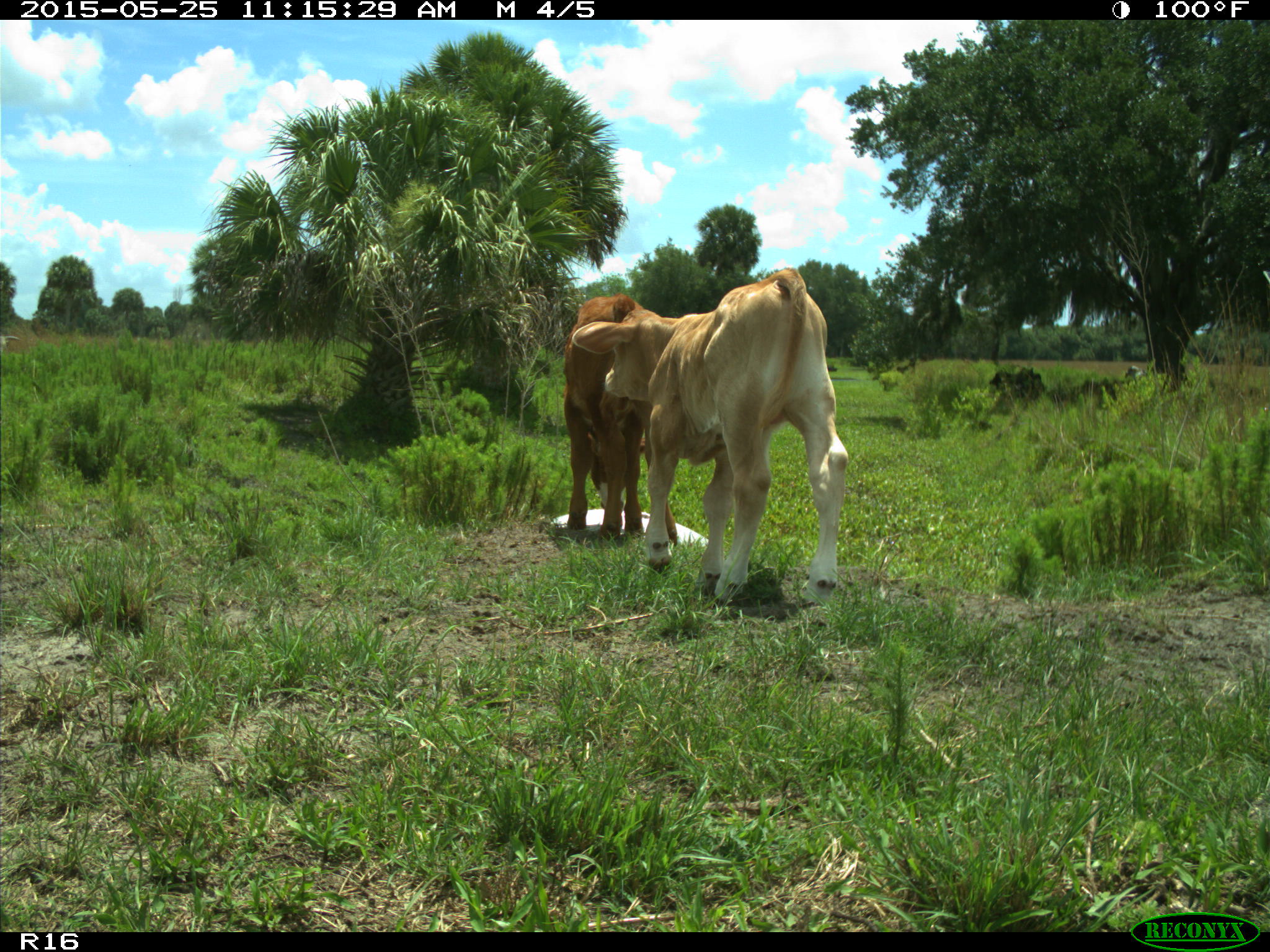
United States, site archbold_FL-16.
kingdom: Animalia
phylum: Chordata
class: Mammalia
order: Artiodactyla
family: Bovidae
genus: Bos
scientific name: Bos taurus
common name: domestic cow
Bos taurus (domestic cow).